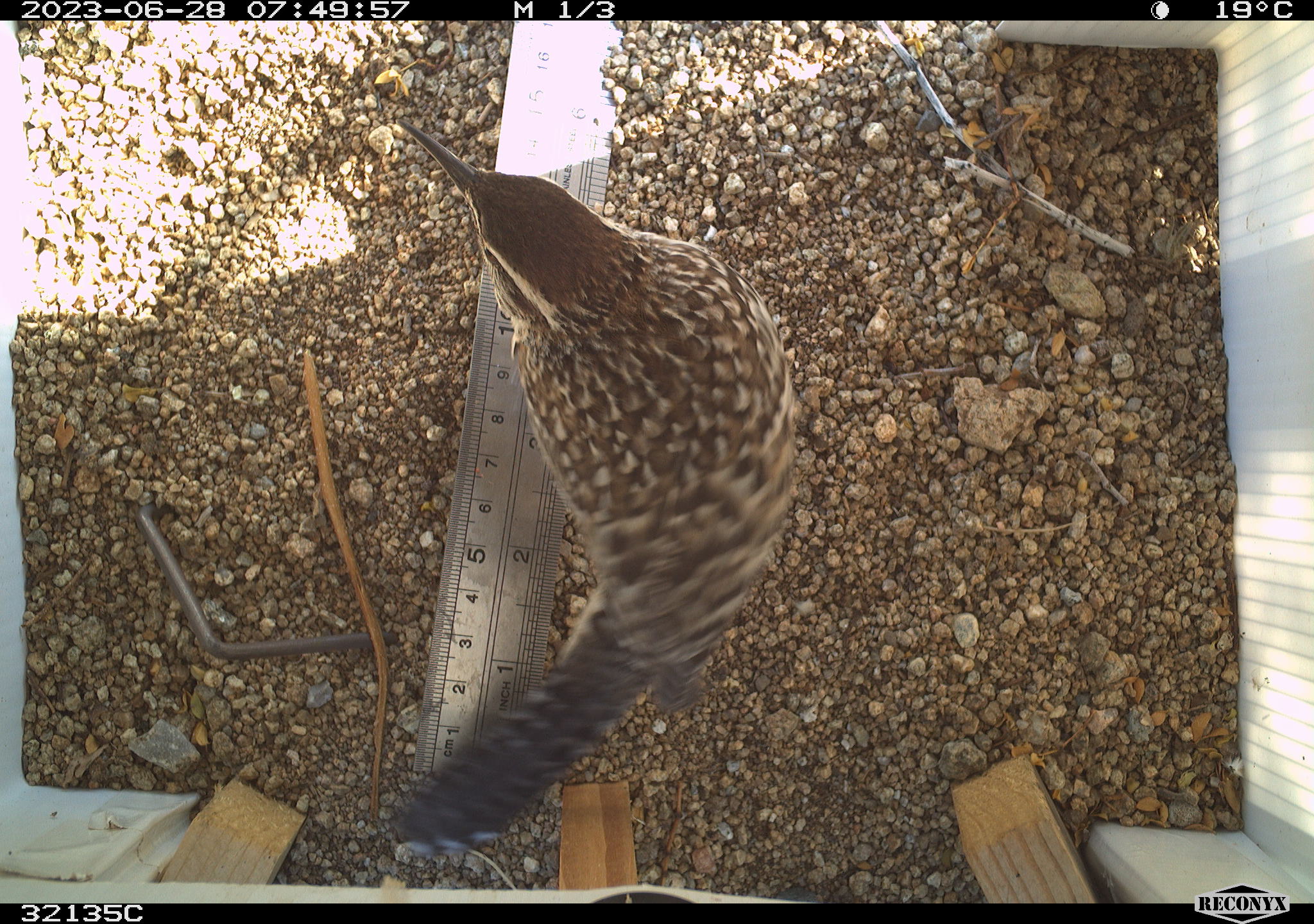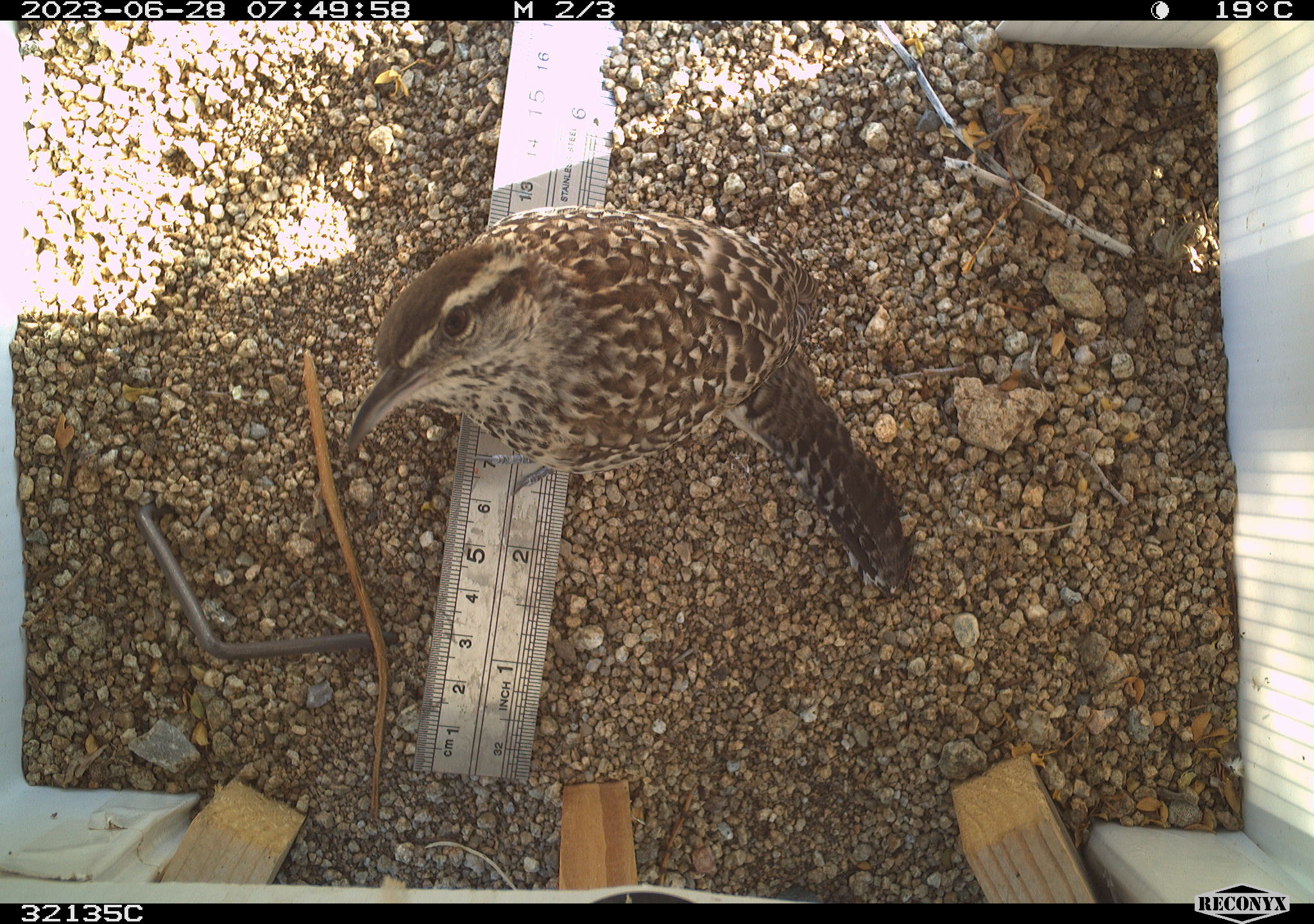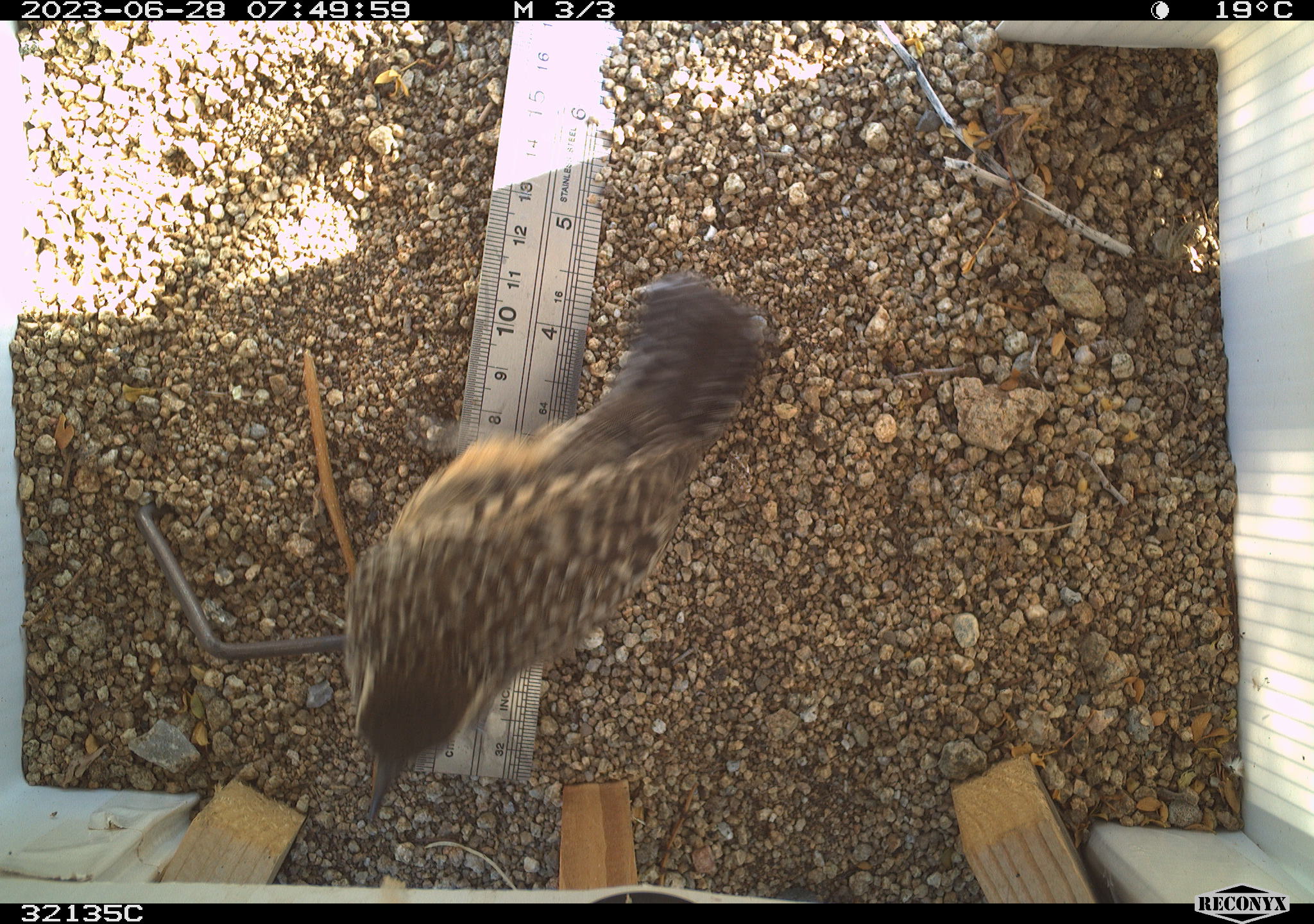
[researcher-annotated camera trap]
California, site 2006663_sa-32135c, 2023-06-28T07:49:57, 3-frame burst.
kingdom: Animalia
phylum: Chordata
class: Aves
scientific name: Aves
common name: bird